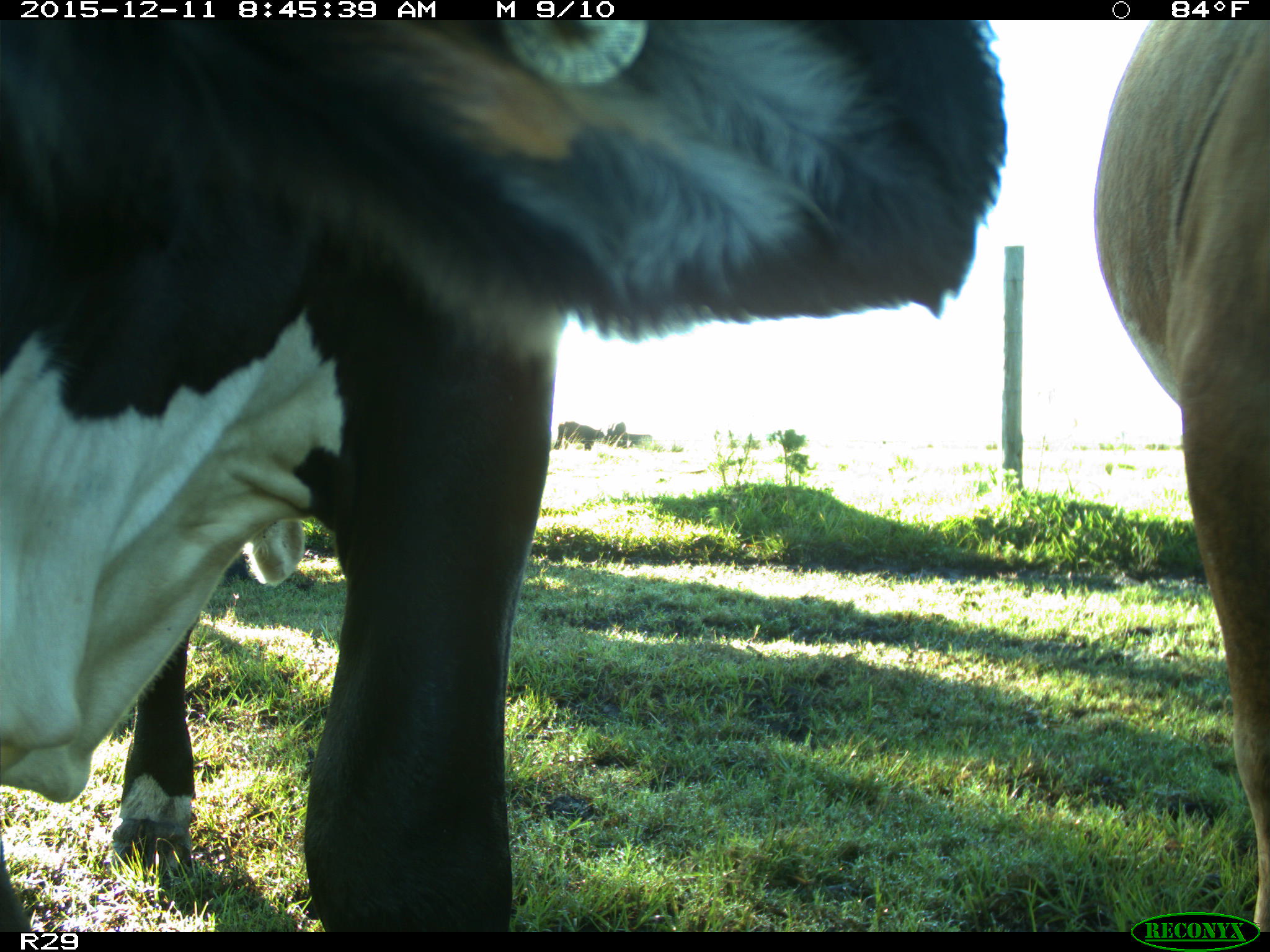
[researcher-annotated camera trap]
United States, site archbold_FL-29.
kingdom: Animalia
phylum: Chordata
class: Mammalia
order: Artiodactyla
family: Bovidae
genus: Bos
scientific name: Bos taurus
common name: domestic cow